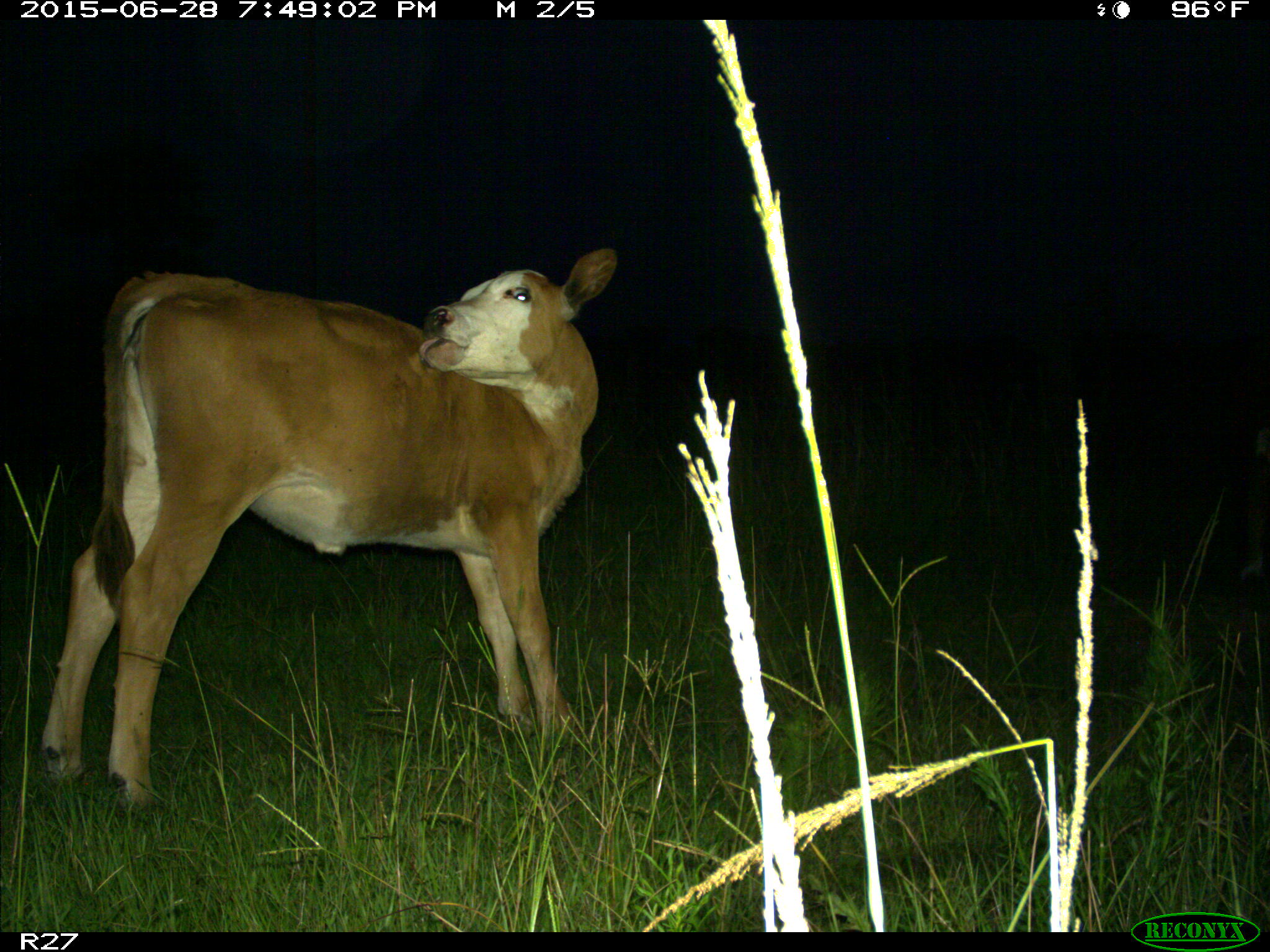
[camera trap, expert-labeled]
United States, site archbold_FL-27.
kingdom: Animalia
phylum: Chordata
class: Mammalia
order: Artiodactyla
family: Bovidae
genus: Bos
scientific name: Bos taurus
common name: domestic cow